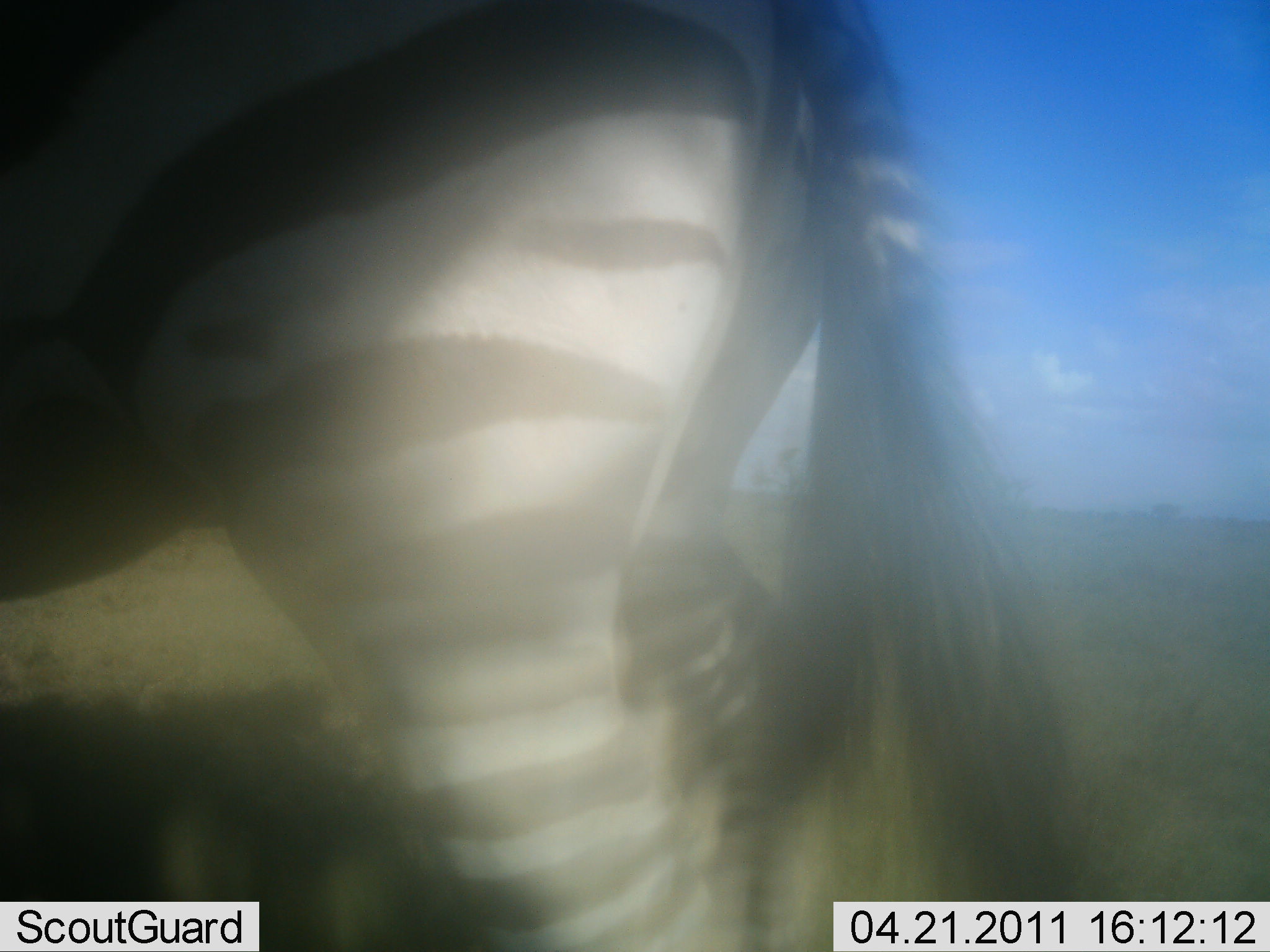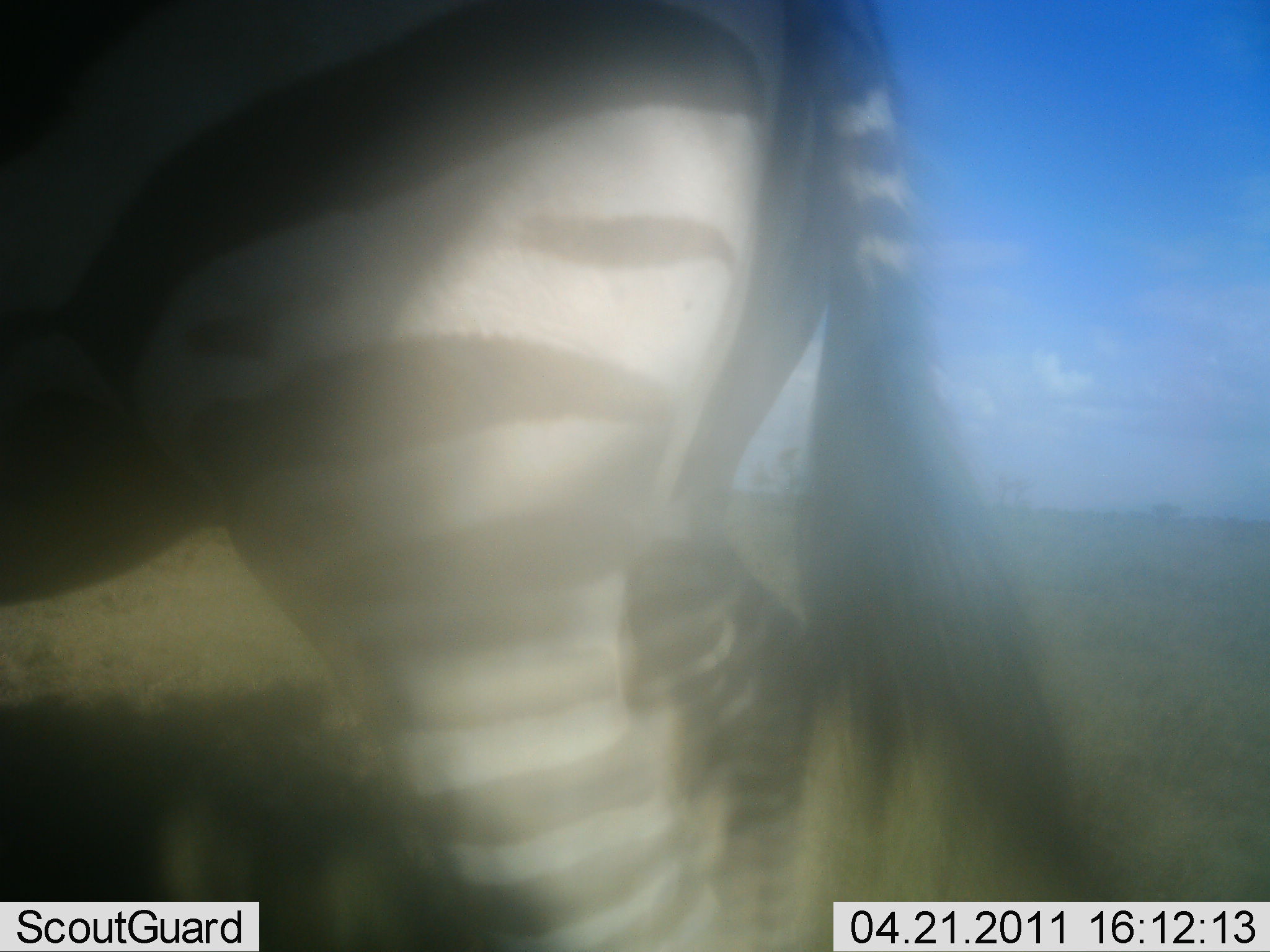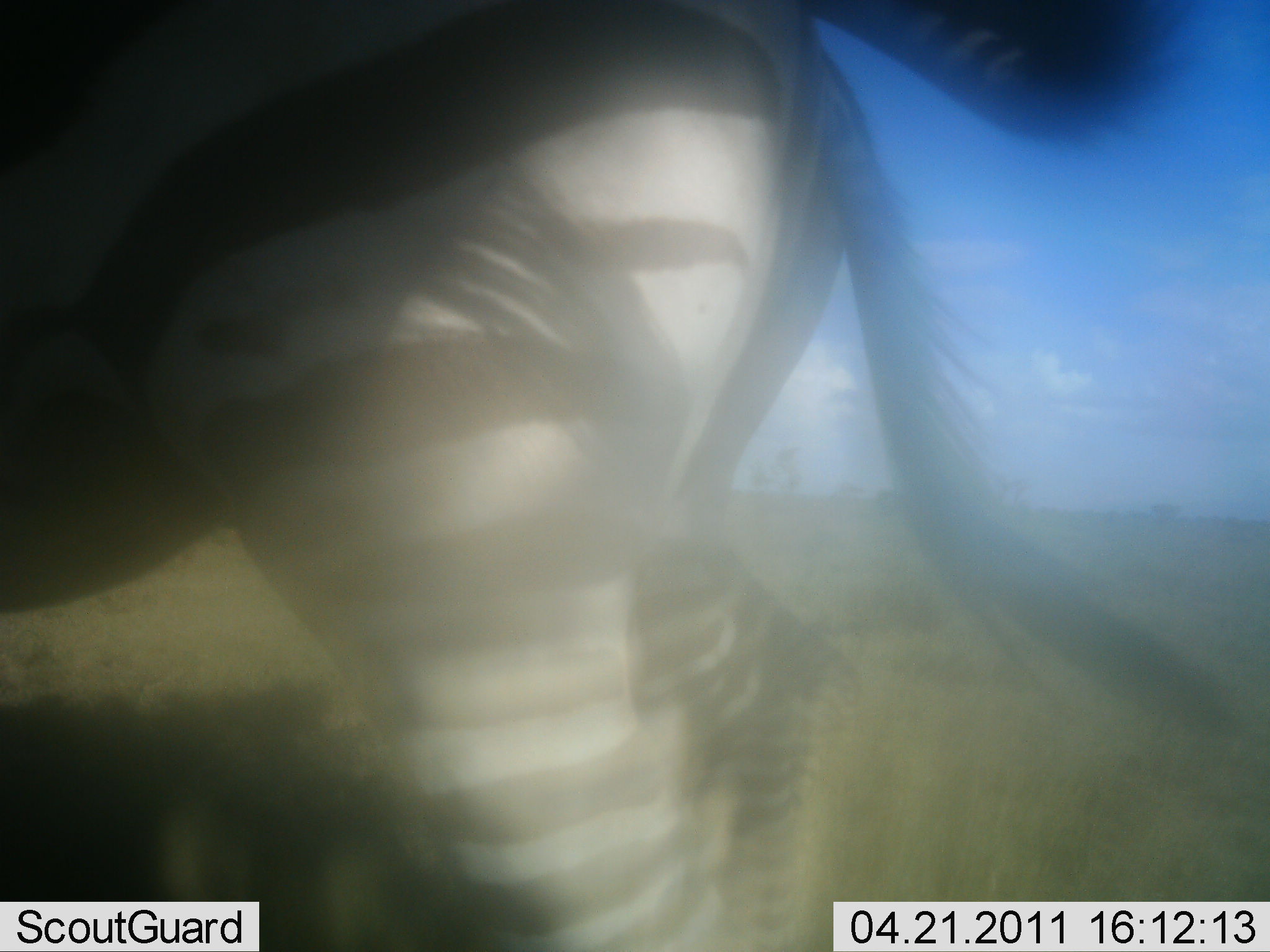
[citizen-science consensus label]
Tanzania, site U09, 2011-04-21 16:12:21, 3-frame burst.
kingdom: Animalia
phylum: Chordata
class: Mammalia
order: Perissodactyla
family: Equidae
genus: Equus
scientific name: Equus quagga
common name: plains zebra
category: zebra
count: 1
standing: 100%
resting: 0%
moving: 0%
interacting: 0%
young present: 0%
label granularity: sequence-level